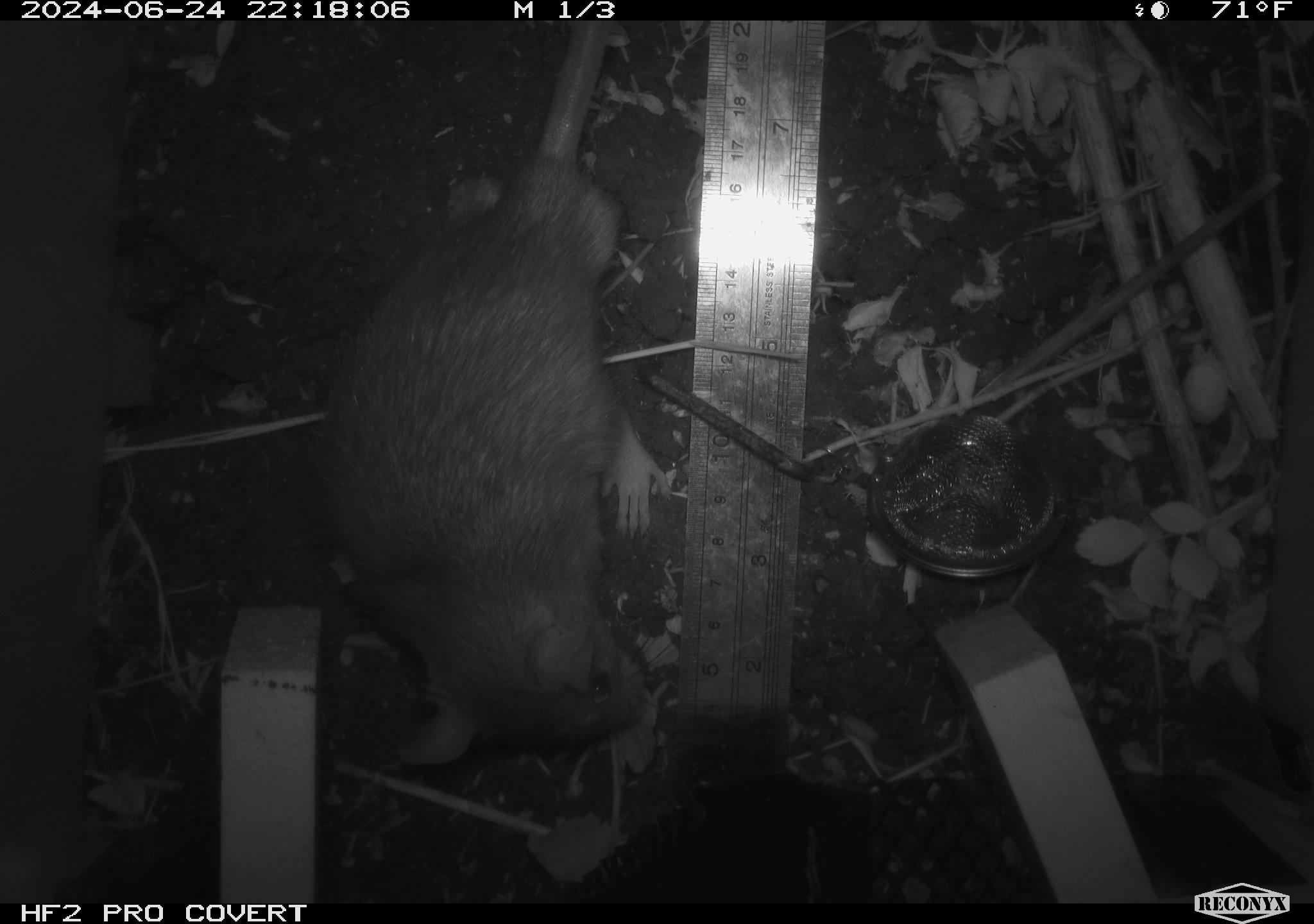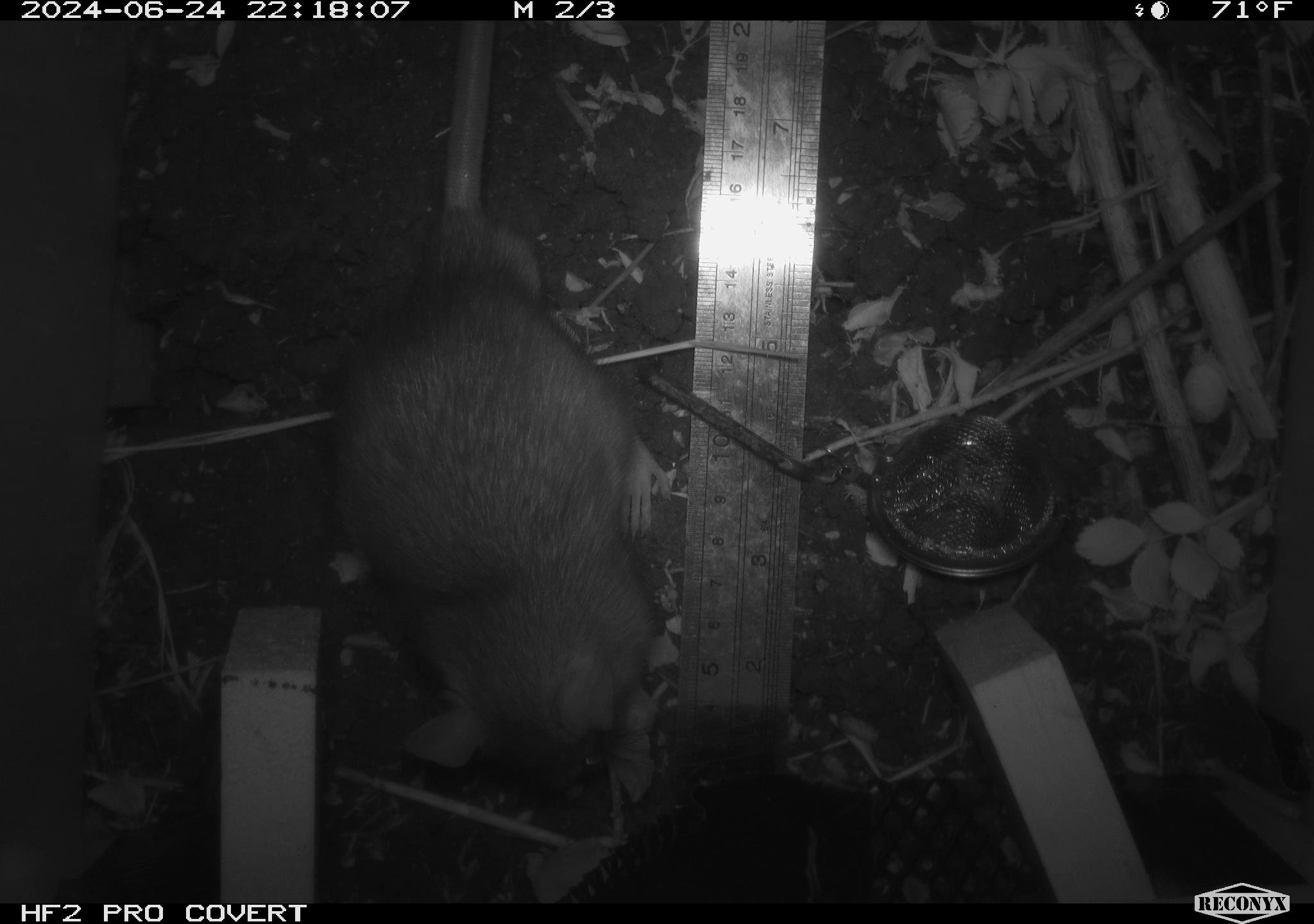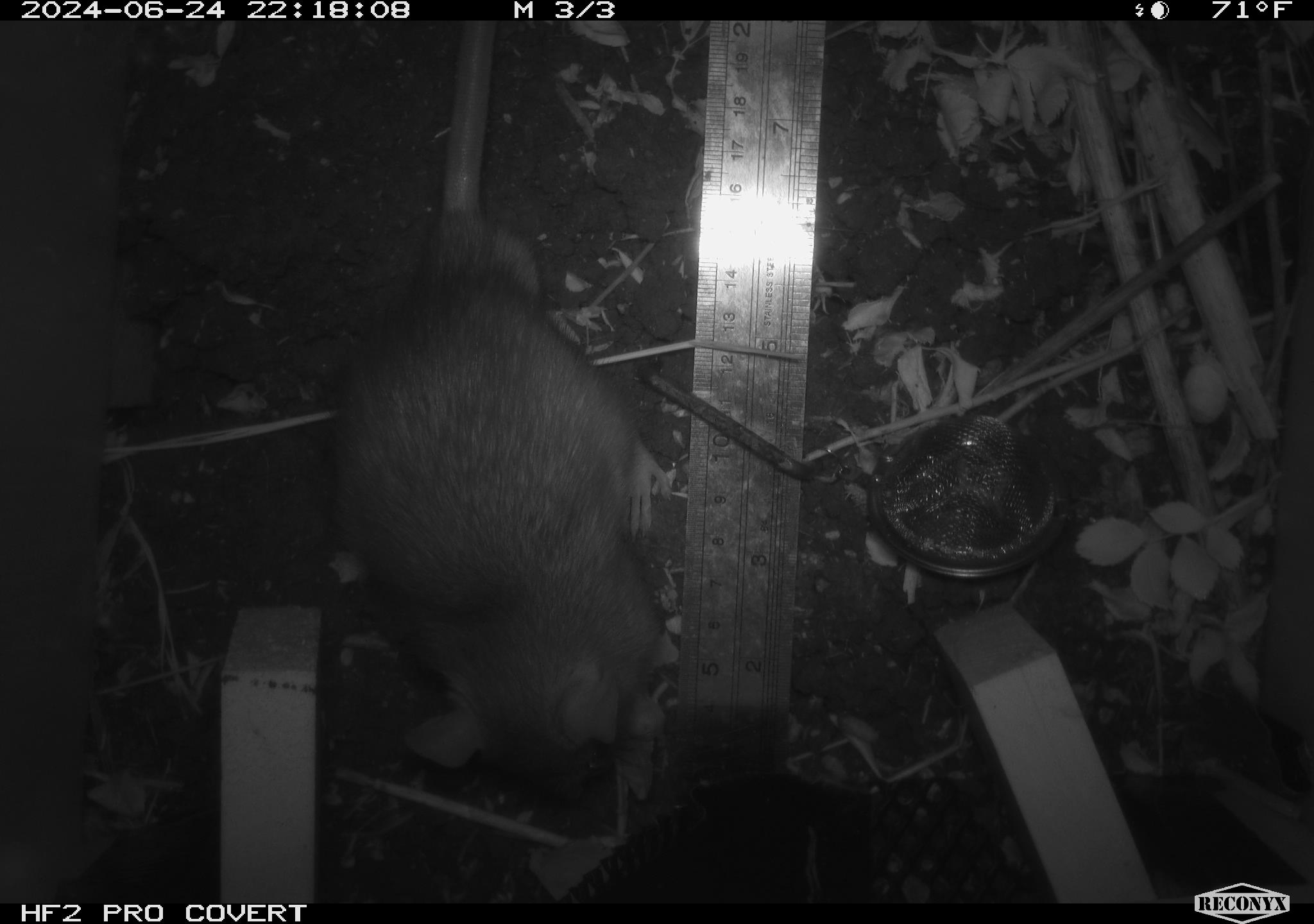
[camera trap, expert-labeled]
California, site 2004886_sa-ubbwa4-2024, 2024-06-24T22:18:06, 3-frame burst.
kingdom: Animalia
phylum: Chordata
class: Mammalia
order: Rodentia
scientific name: Rodentia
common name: woodrat or rat or mouse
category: woodrat or rat or mouse species